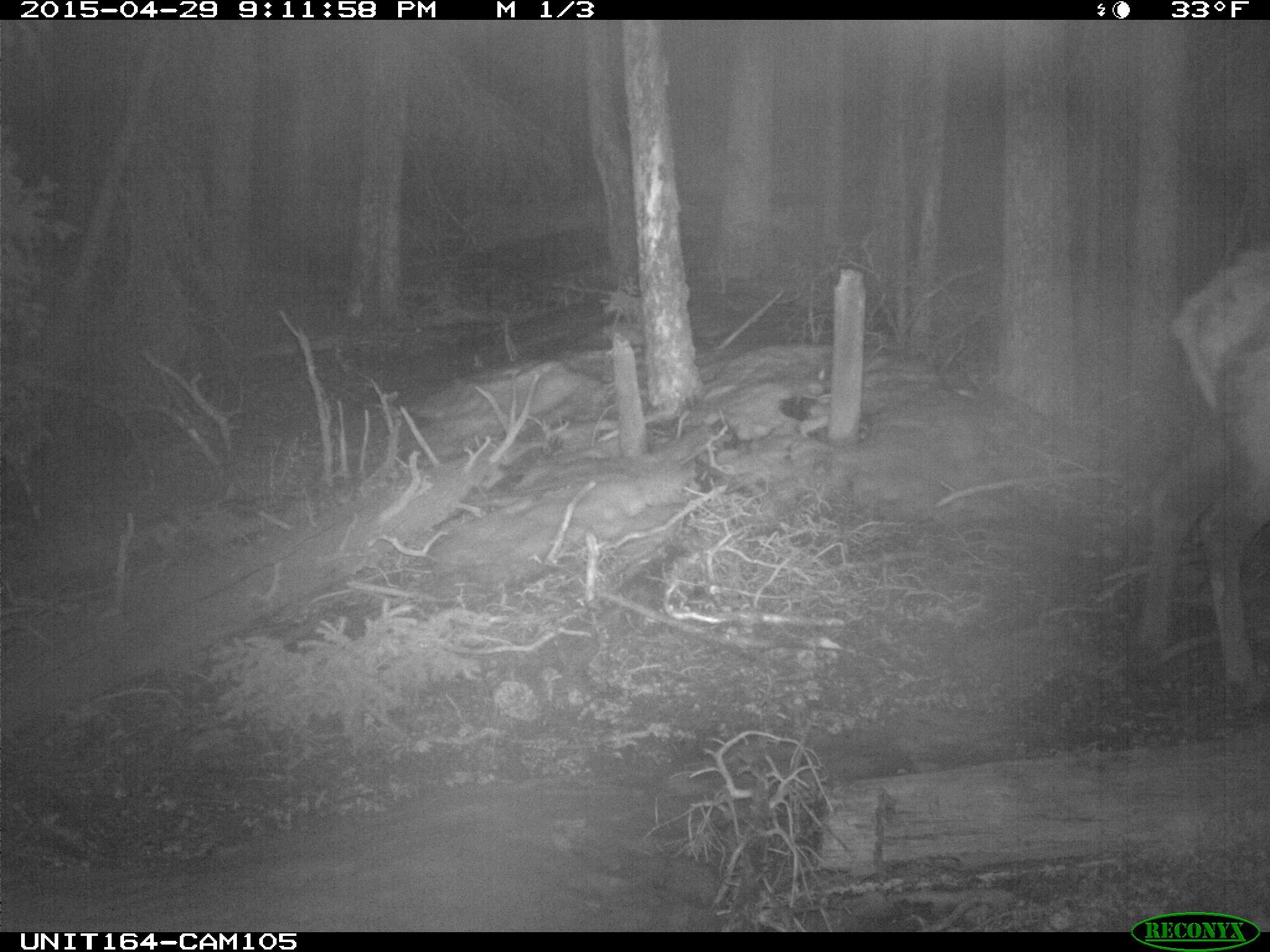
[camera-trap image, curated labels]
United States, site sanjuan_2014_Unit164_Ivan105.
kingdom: Animalia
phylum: Chordata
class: Mammalia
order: Artiodactyla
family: Cervidae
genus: Cervus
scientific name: Cervus elaphus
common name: red deer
Cervus elaphus (red deer).